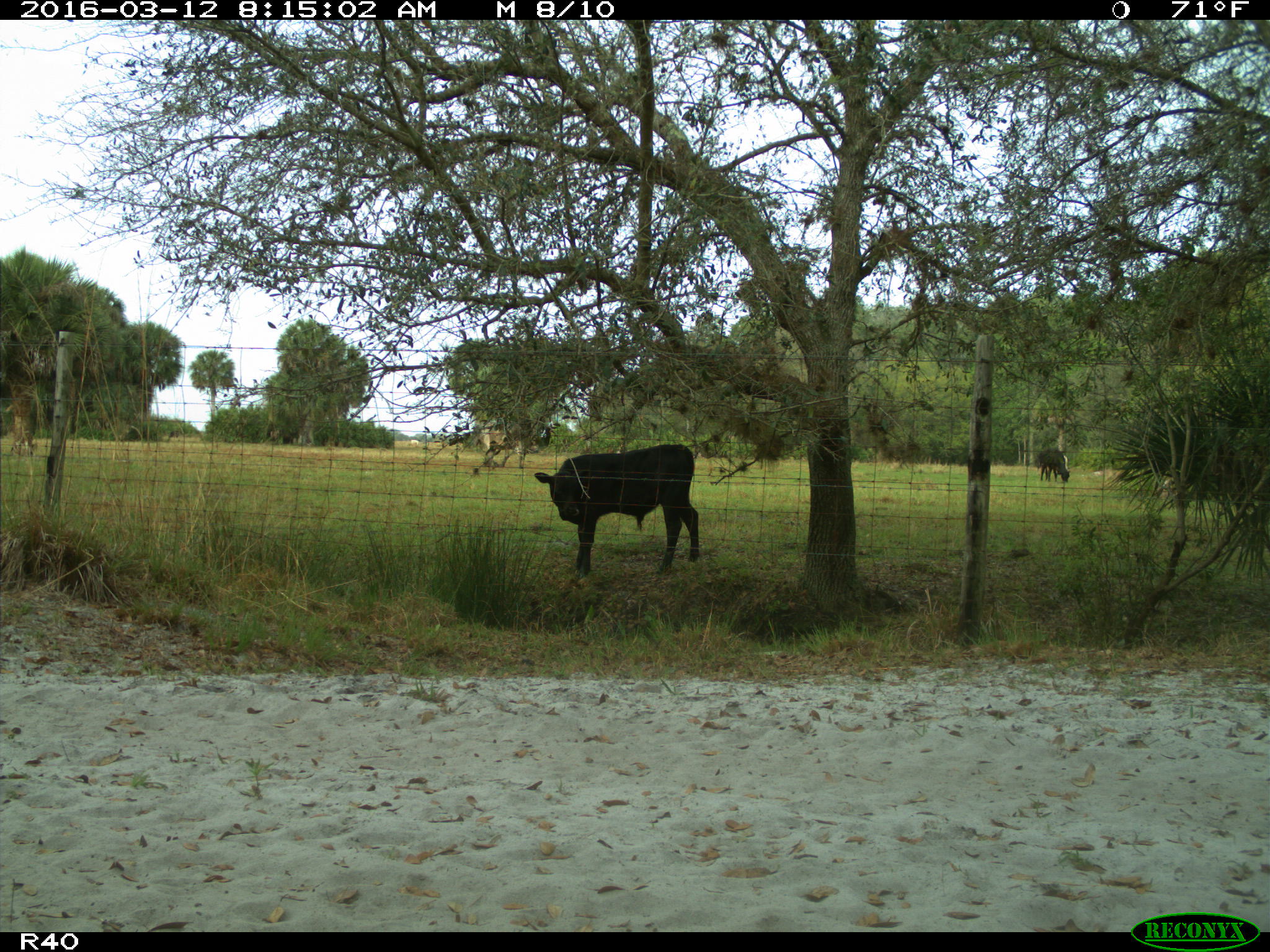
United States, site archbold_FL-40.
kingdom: Animalia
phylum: Chordata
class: Mammalia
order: Artiodactyla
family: Bovidae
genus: Bos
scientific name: Bos taurus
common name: domestic cow